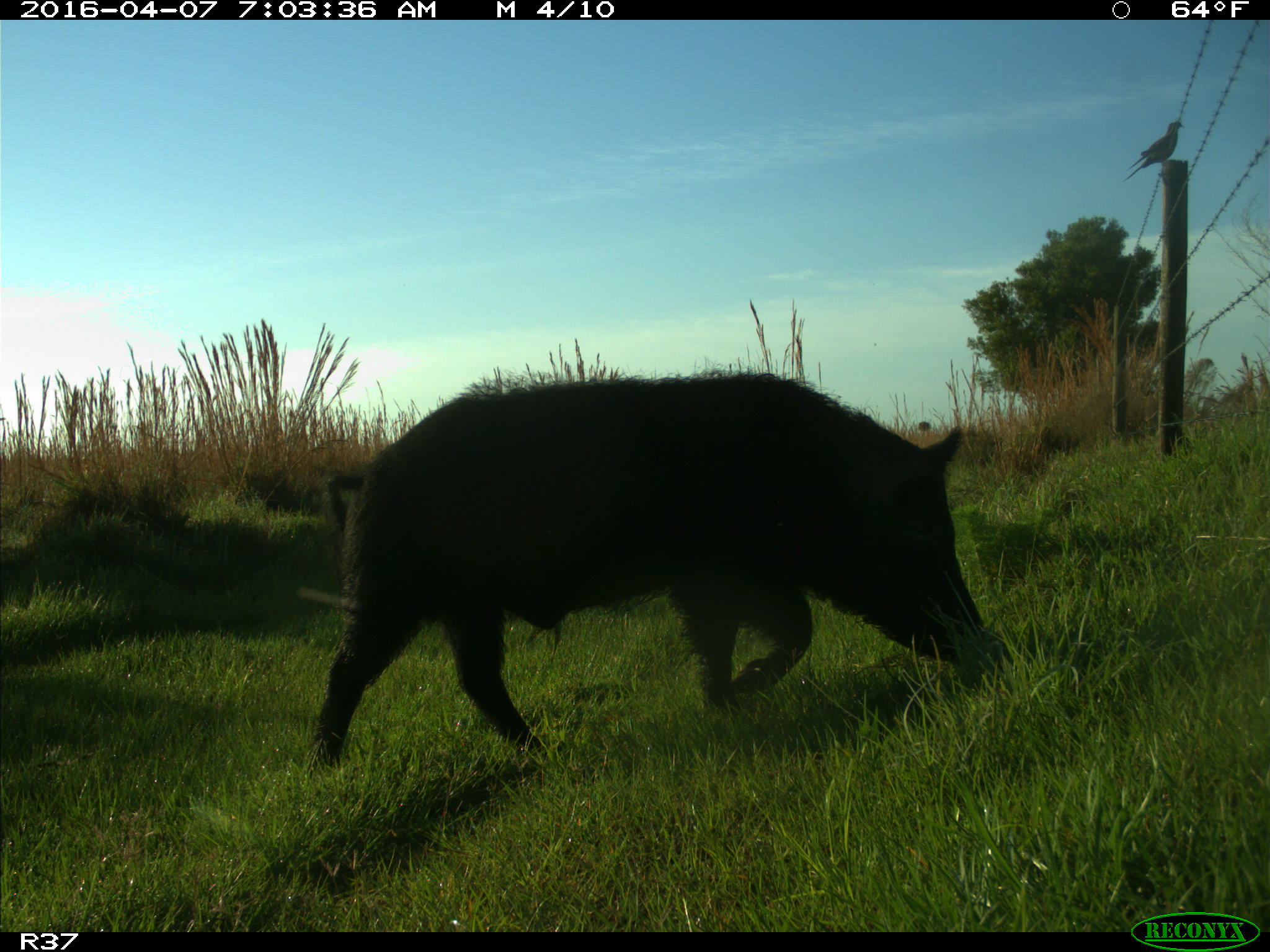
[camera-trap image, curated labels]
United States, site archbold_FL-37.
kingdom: Animalia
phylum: Chordata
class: Mammalia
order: Artiodactyla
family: Suidae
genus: Sus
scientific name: Sus scrofa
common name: wild boar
Sus scrofa (wild boar).